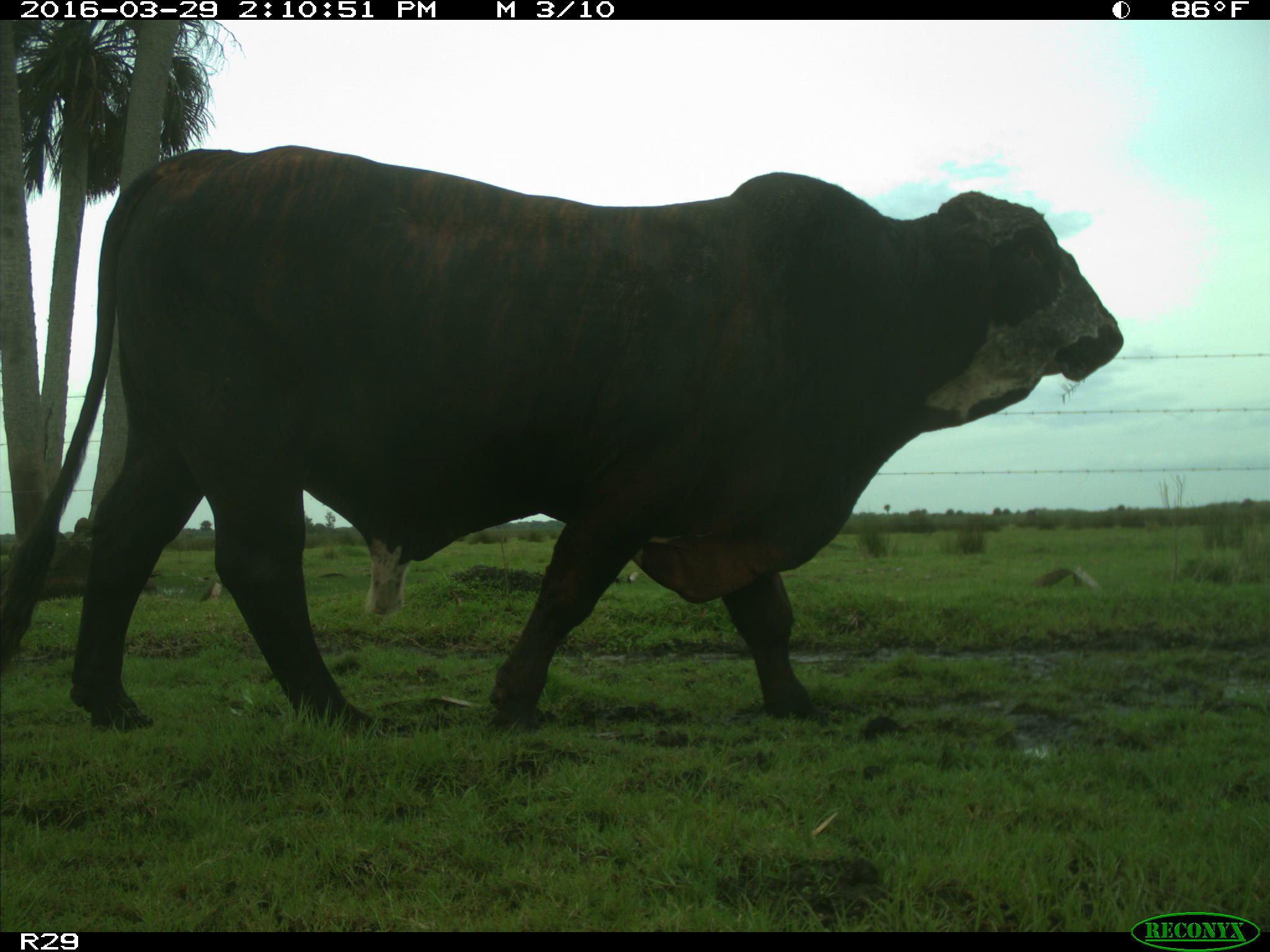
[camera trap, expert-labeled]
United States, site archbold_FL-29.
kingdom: Animalia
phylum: Chordata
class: Mammalia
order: Artiodactyla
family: Bovidae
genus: Bos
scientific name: Bos taurus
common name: domestic cow